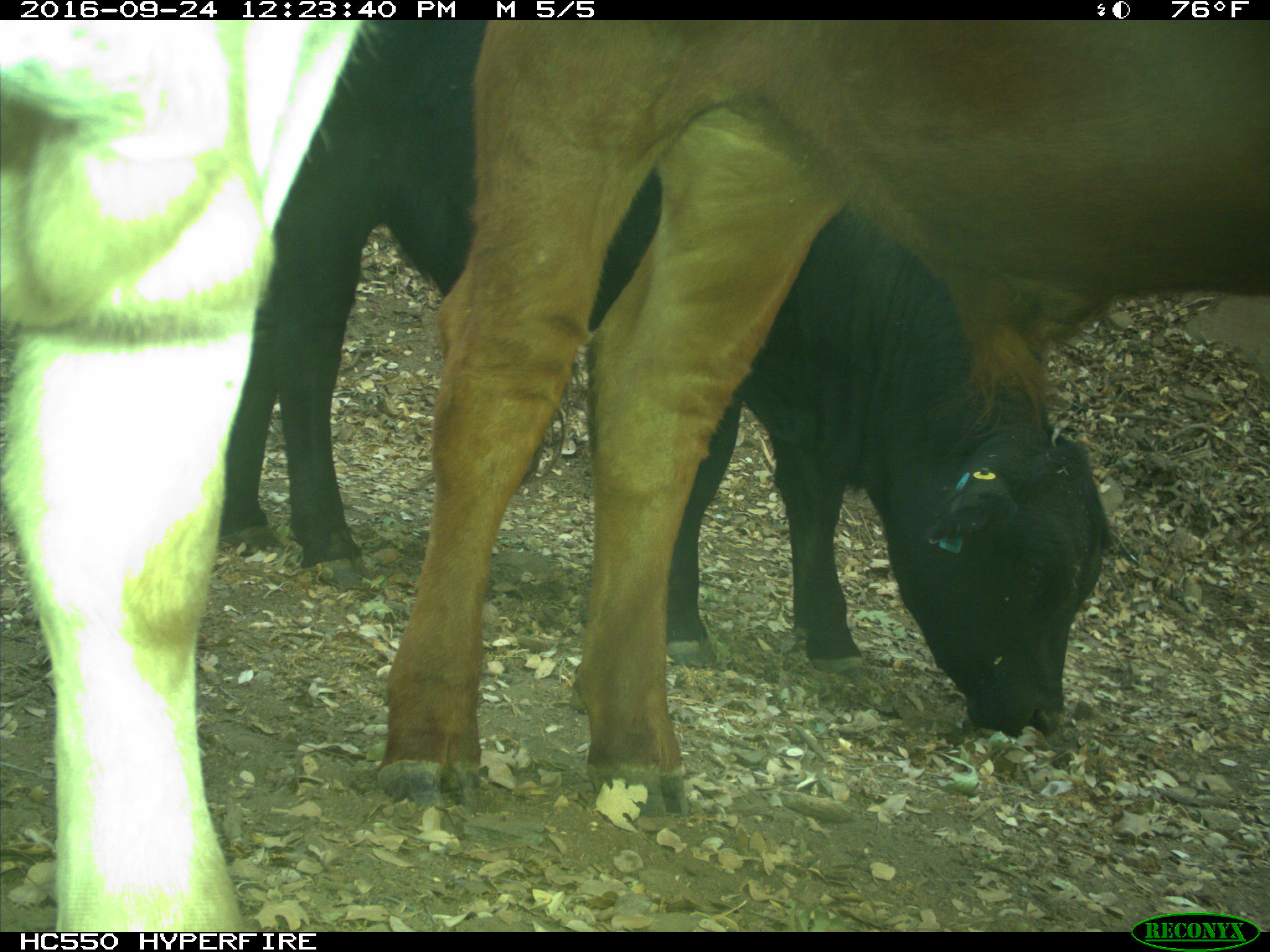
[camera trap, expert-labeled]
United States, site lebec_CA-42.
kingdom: Animalia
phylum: Chordata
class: Mammalia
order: Artiodactyla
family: Bovidae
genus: Bos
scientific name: Bos taurus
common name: domestic cow